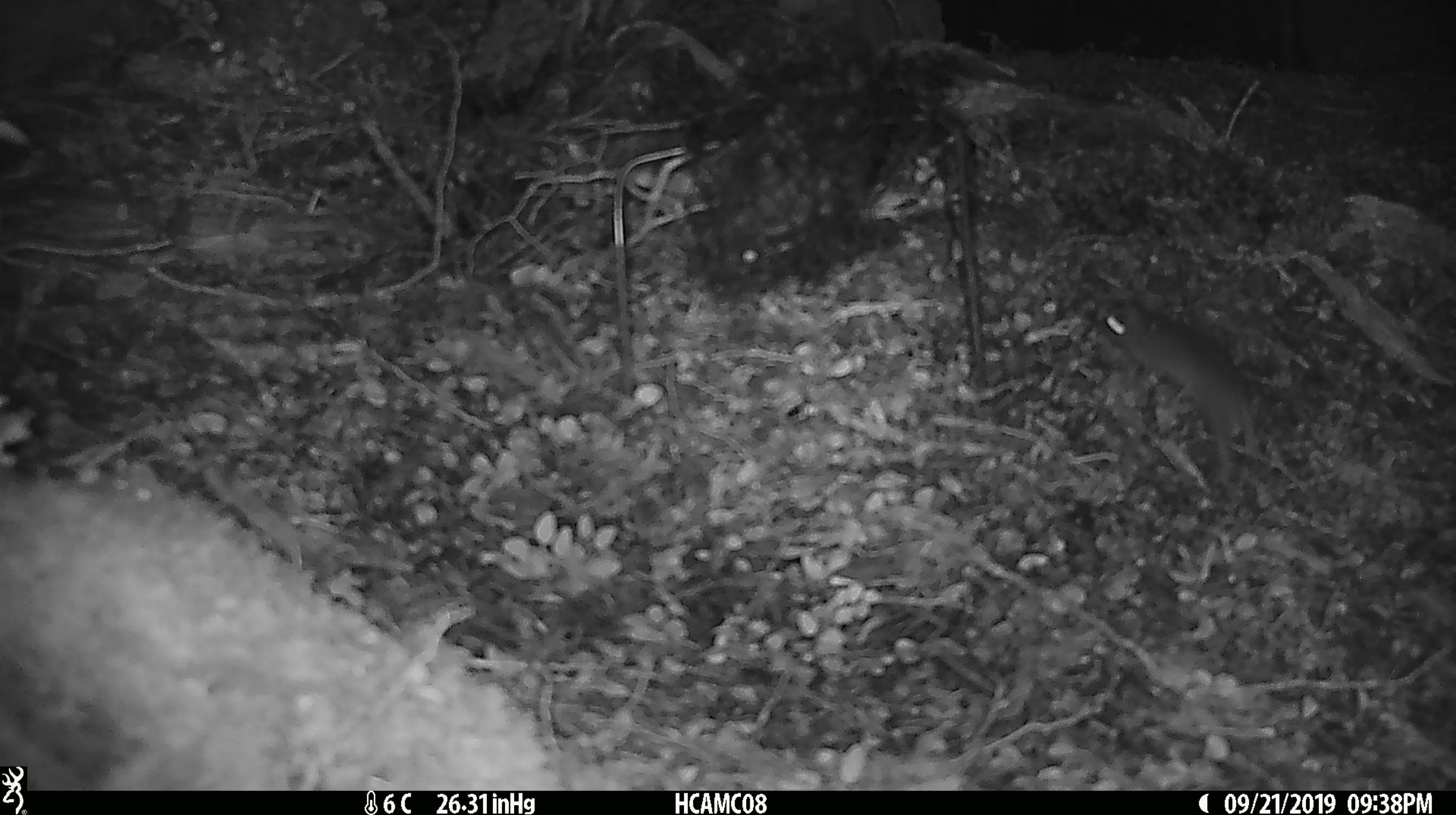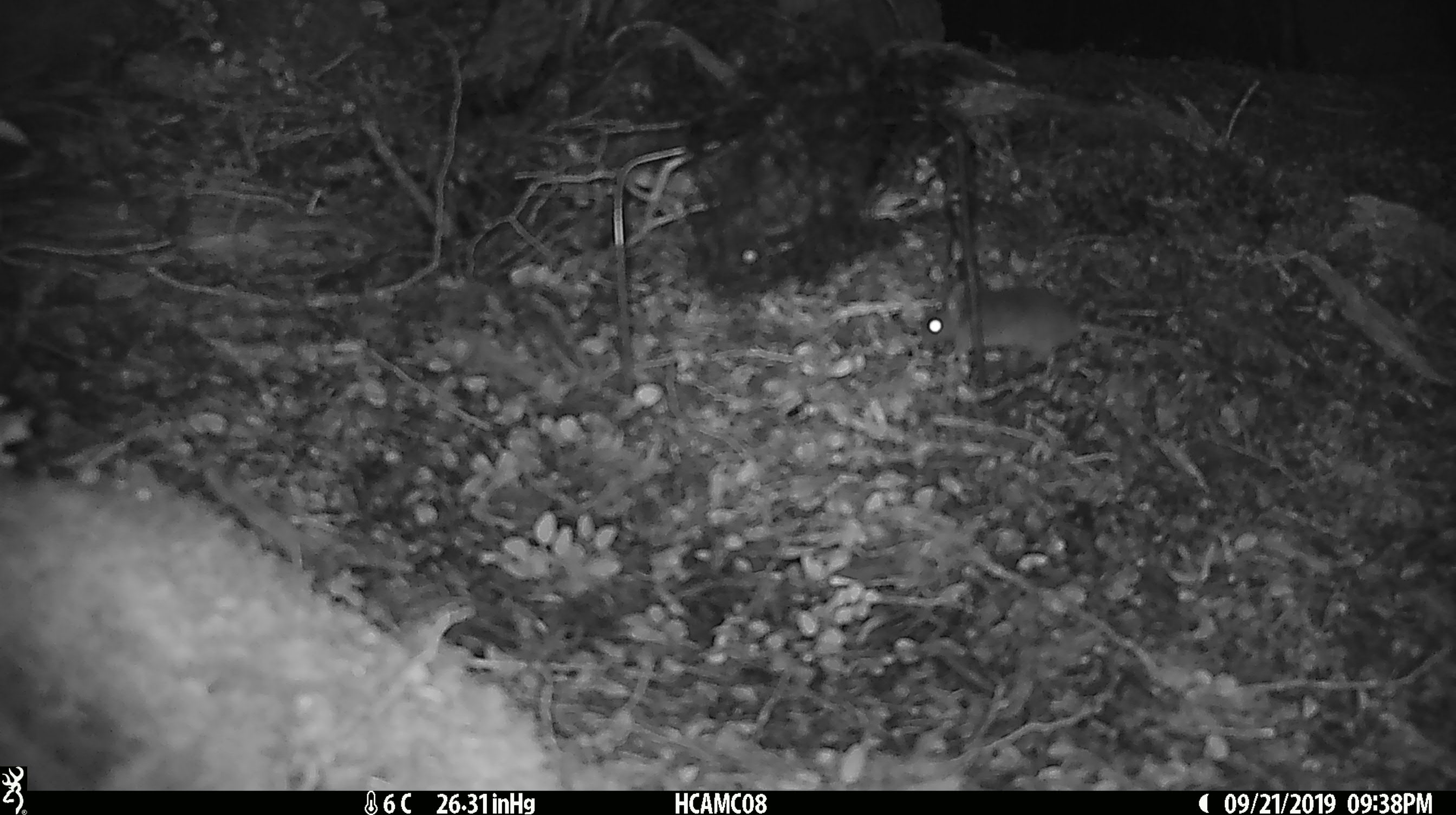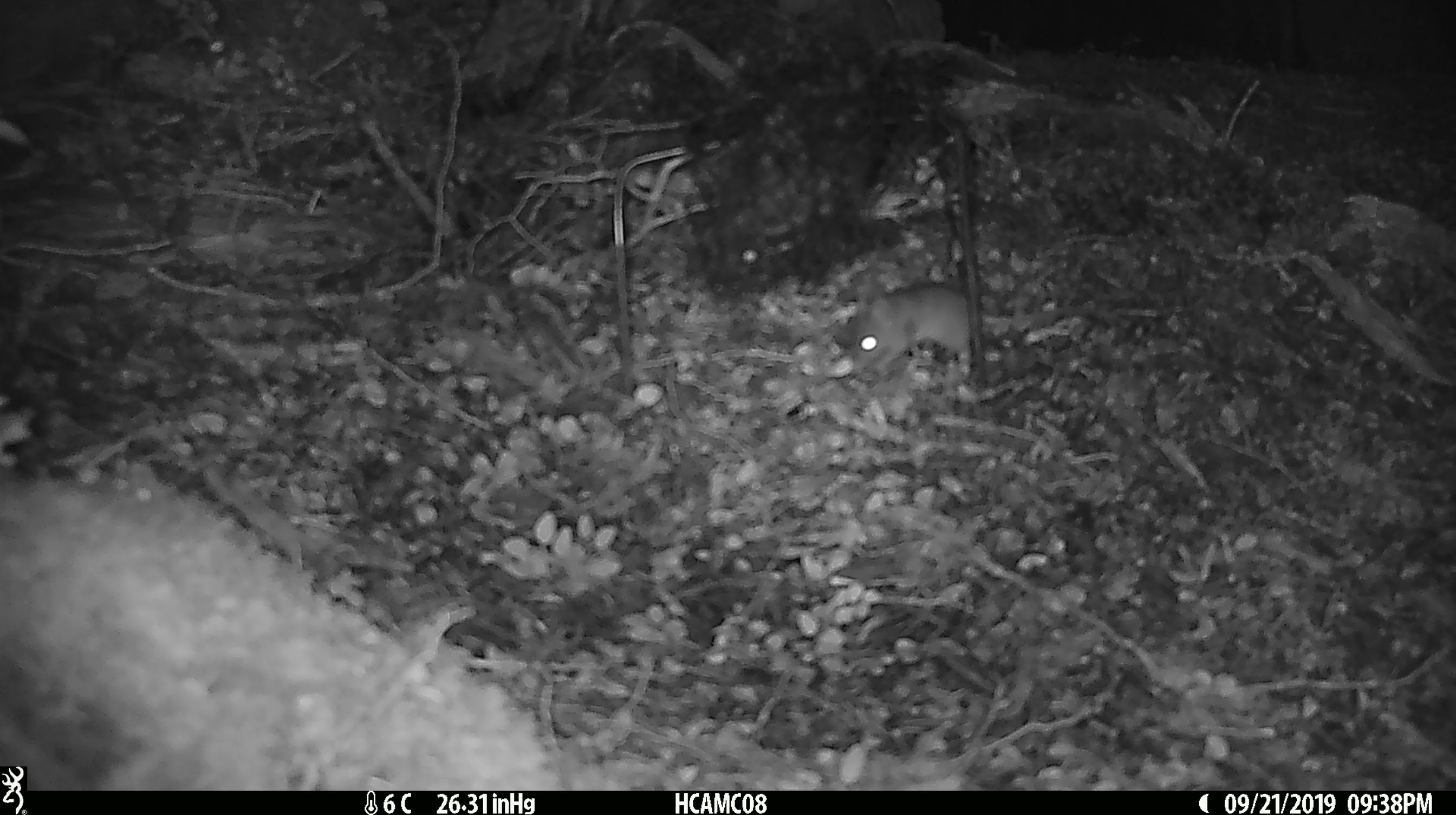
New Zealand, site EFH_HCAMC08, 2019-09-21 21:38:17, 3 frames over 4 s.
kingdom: Animalia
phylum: Chordata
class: Mammalia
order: Rodentia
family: Muridae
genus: Mus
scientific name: Mus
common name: mouse